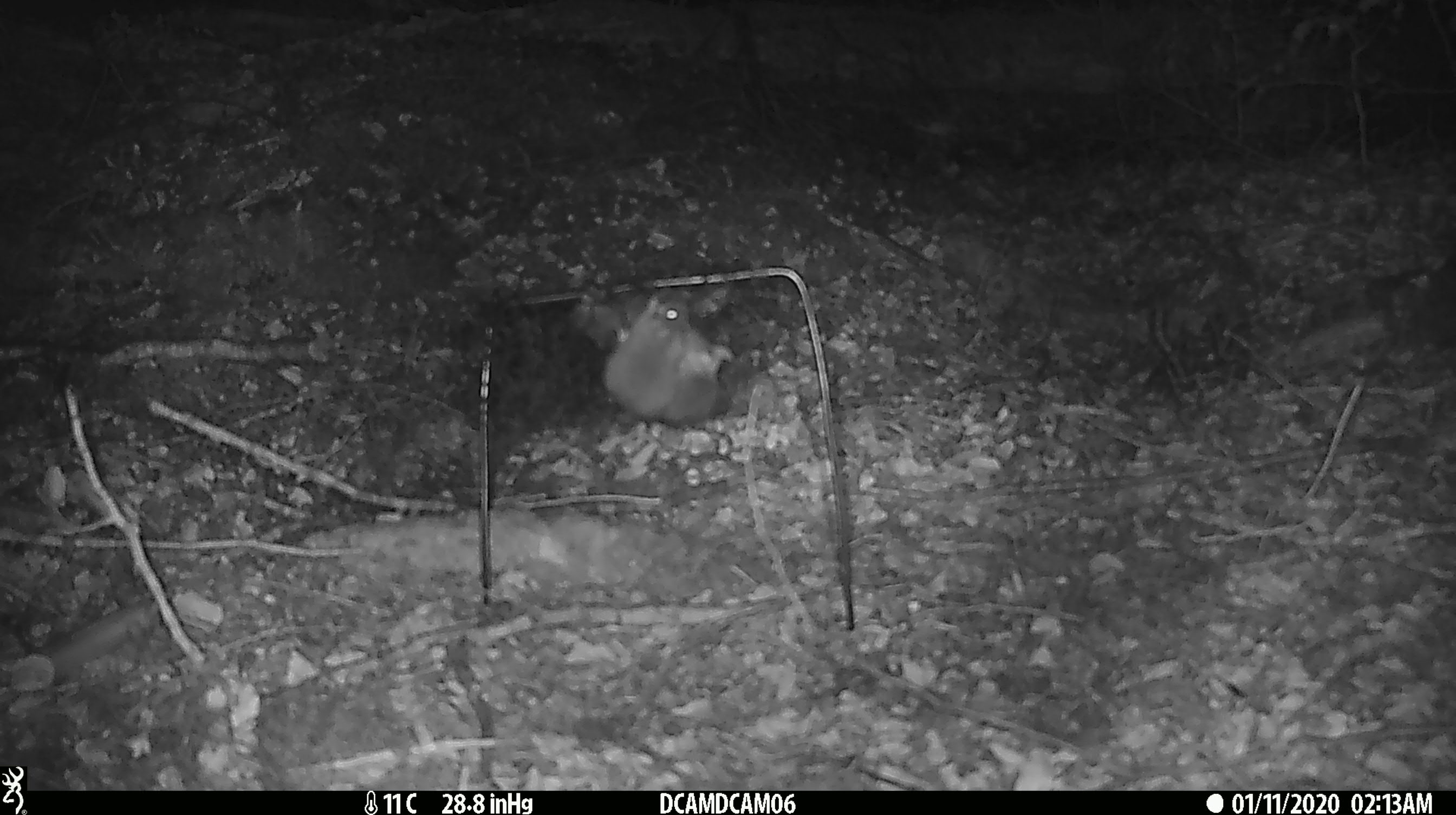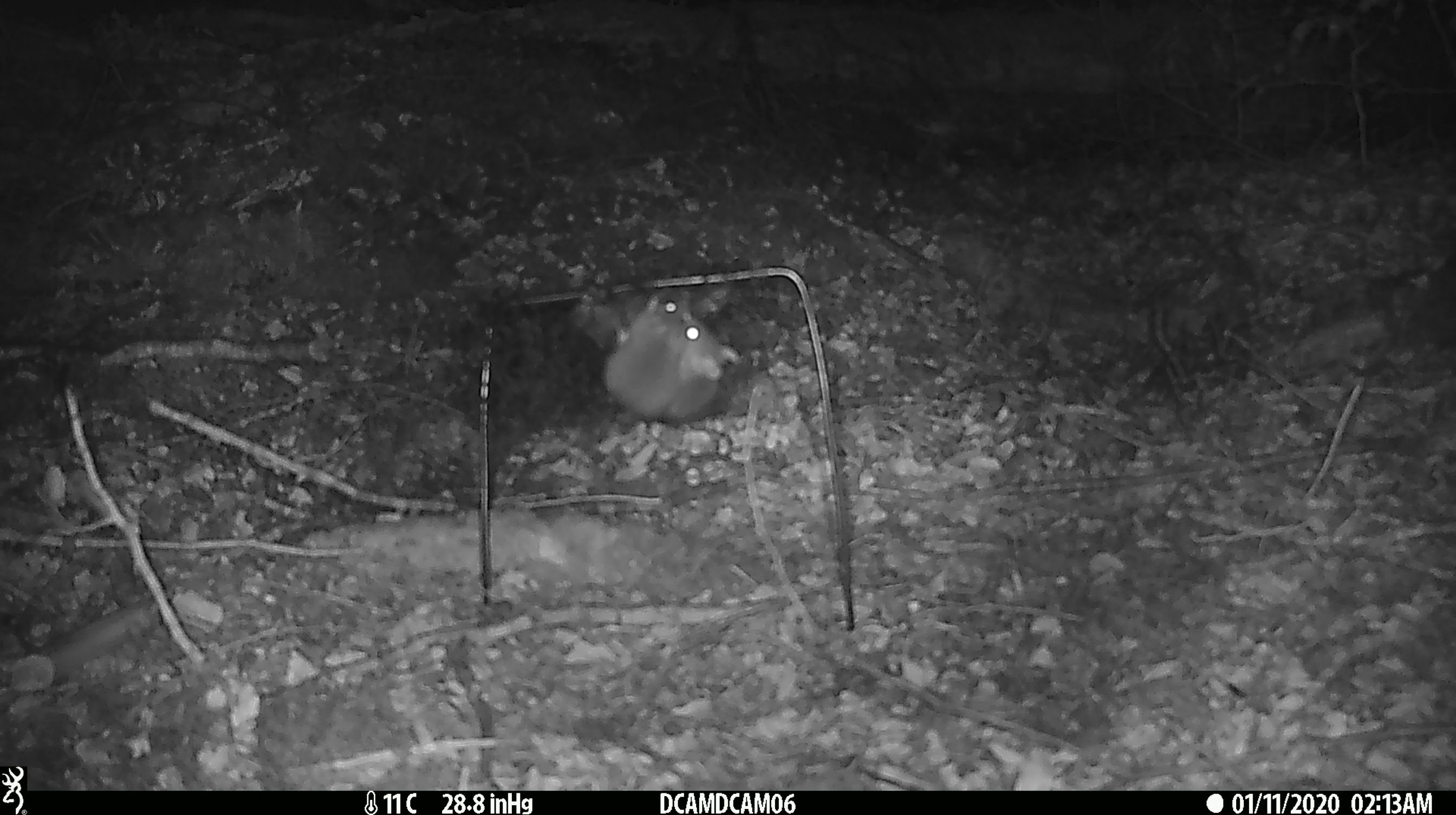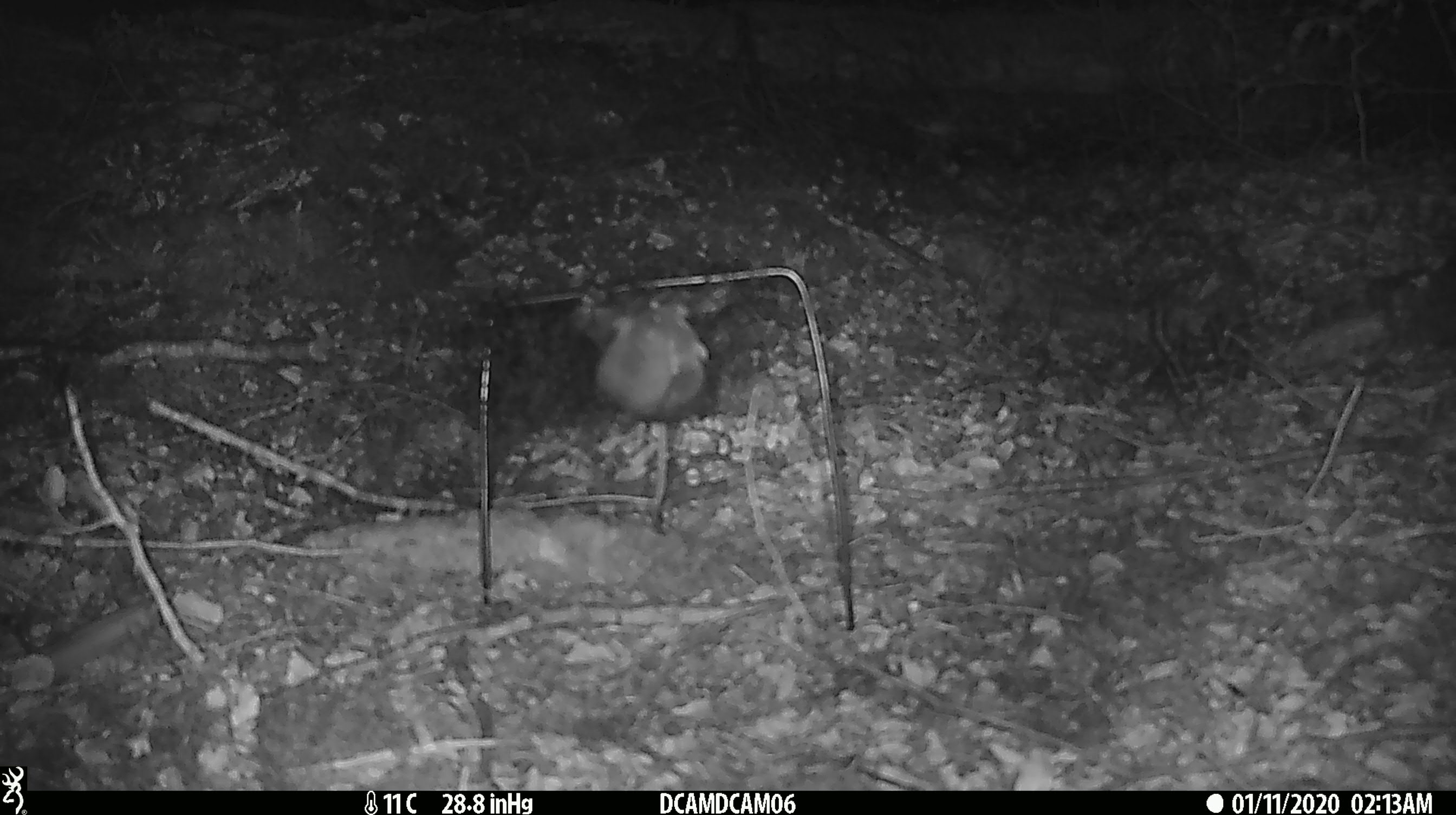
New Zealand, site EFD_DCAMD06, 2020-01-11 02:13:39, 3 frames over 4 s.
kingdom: Animalia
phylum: Chordata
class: Mammalia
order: Rodentia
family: Muridae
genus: Mus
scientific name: Mus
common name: mouse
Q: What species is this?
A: Mouse (Mus).